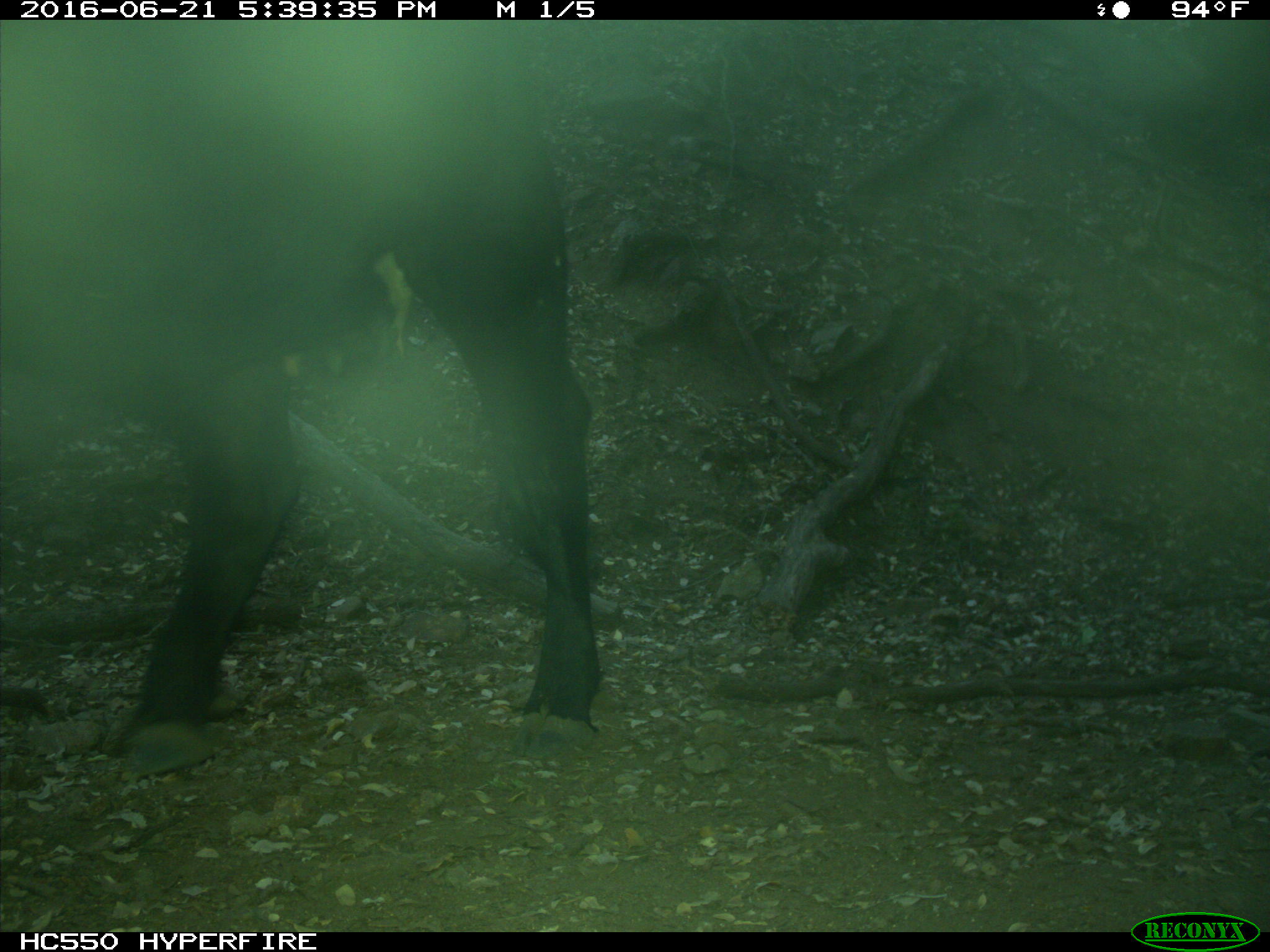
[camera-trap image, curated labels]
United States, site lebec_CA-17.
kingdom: Animalia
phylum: Chordata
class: Mammalia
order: Artiodactyla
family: Bovidae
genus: Bos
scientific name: Bos taurus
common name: domestic cow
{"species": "Bos taurus (domestic cow)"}